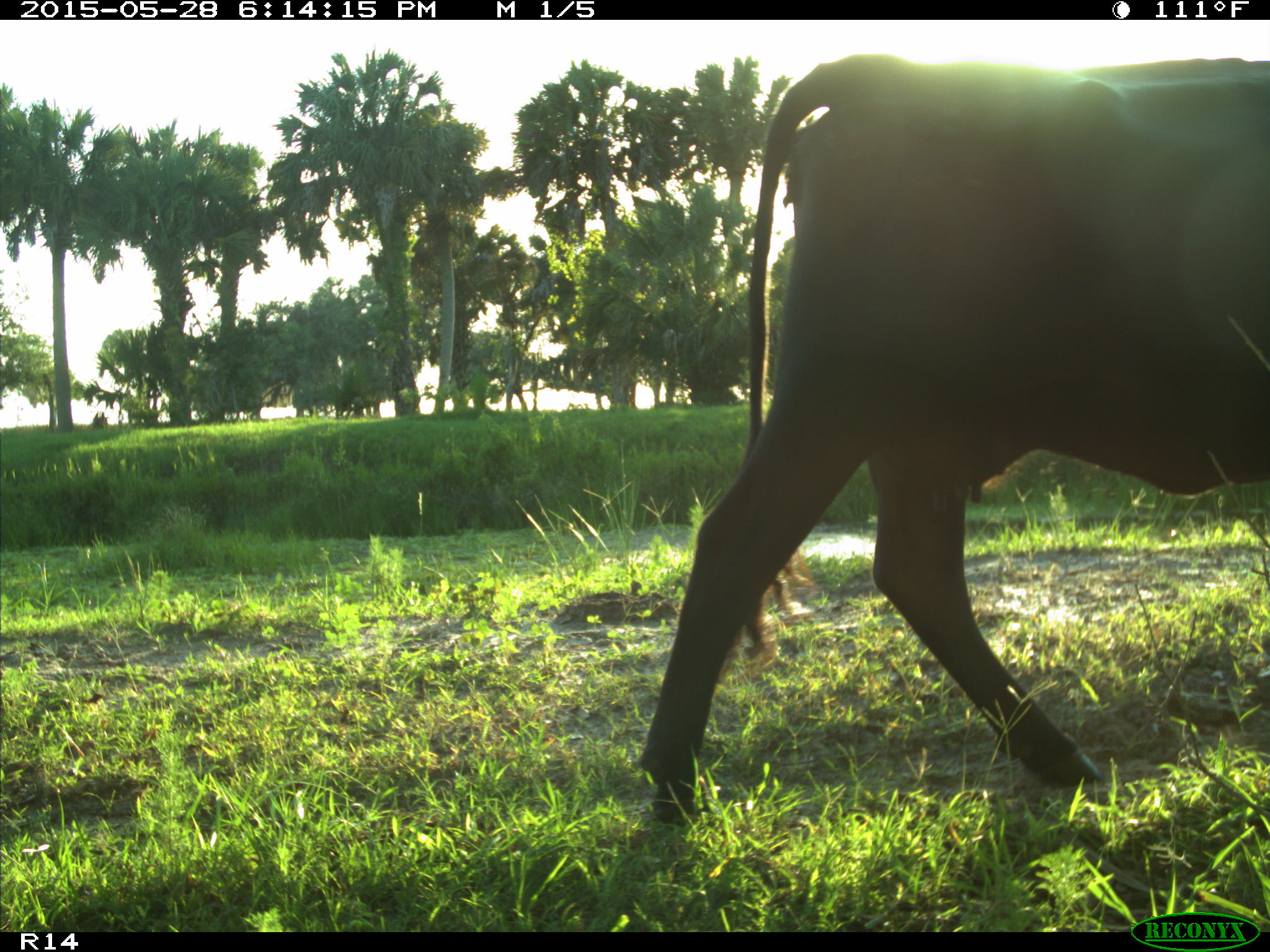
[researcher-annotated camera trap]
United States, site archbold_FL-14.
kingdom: Animalia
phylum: Chordata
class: Mammalia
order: Artiodactyla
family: Bovidae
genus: Bos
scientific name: Bos taurus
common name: domestic cow